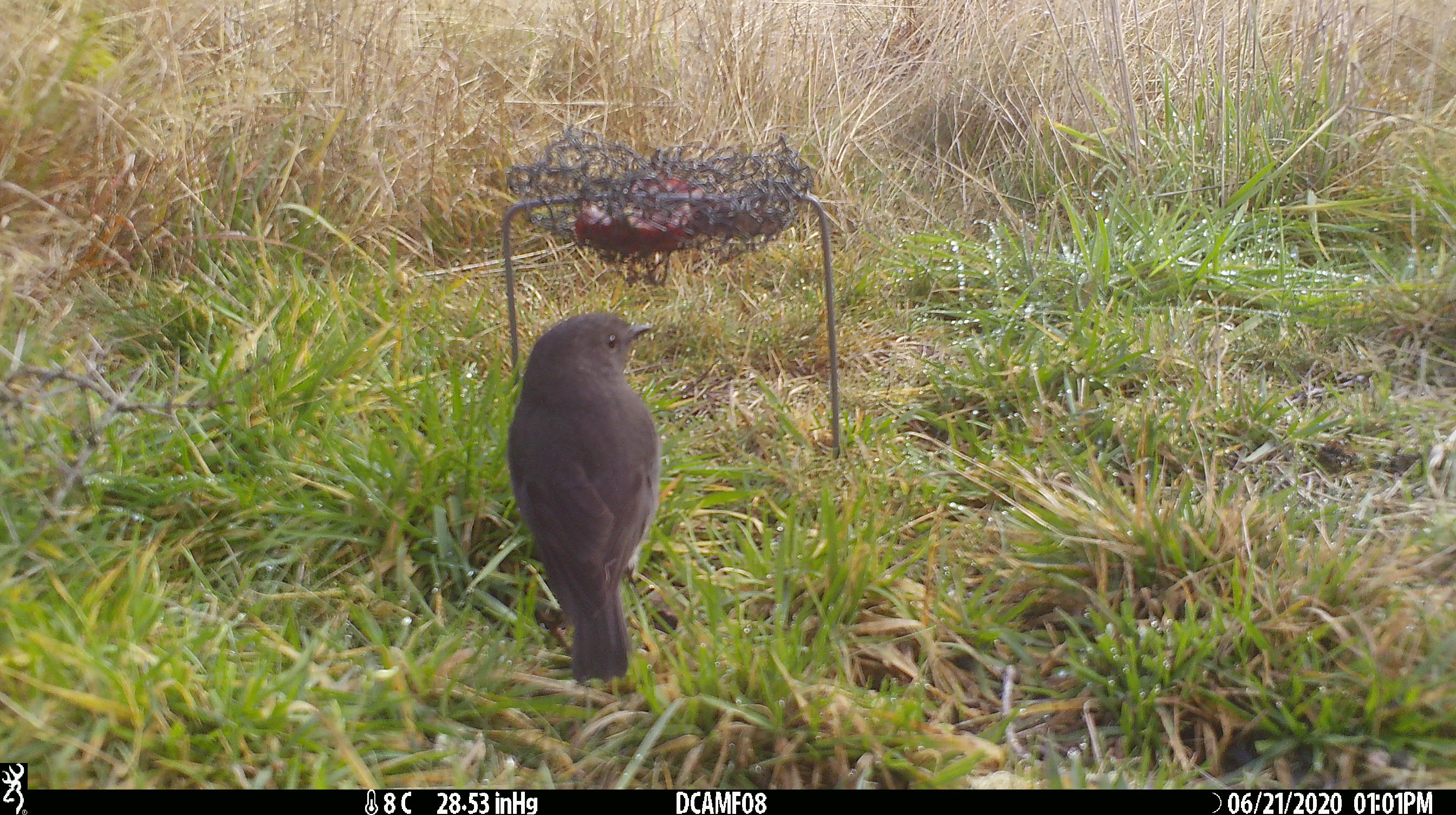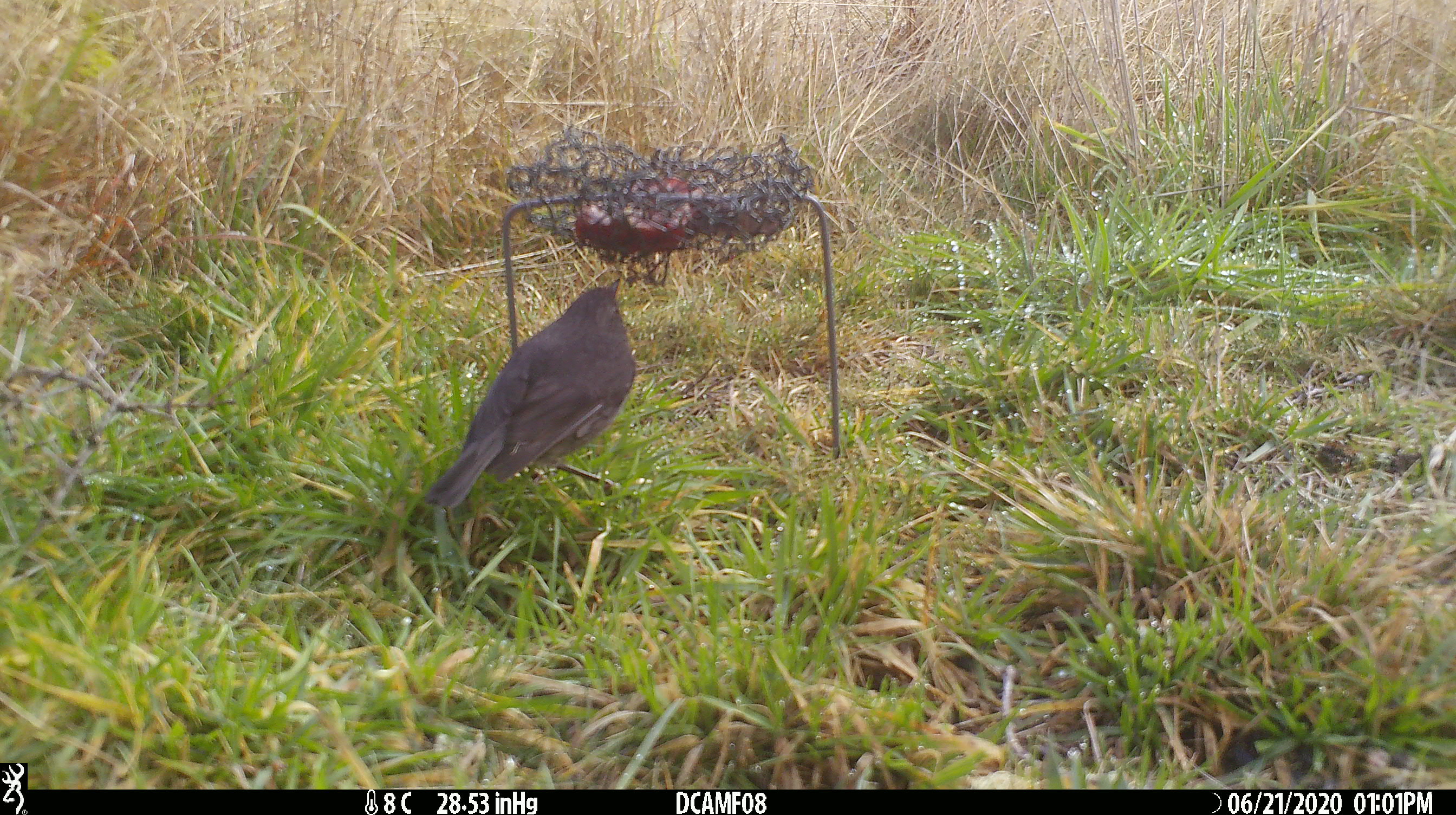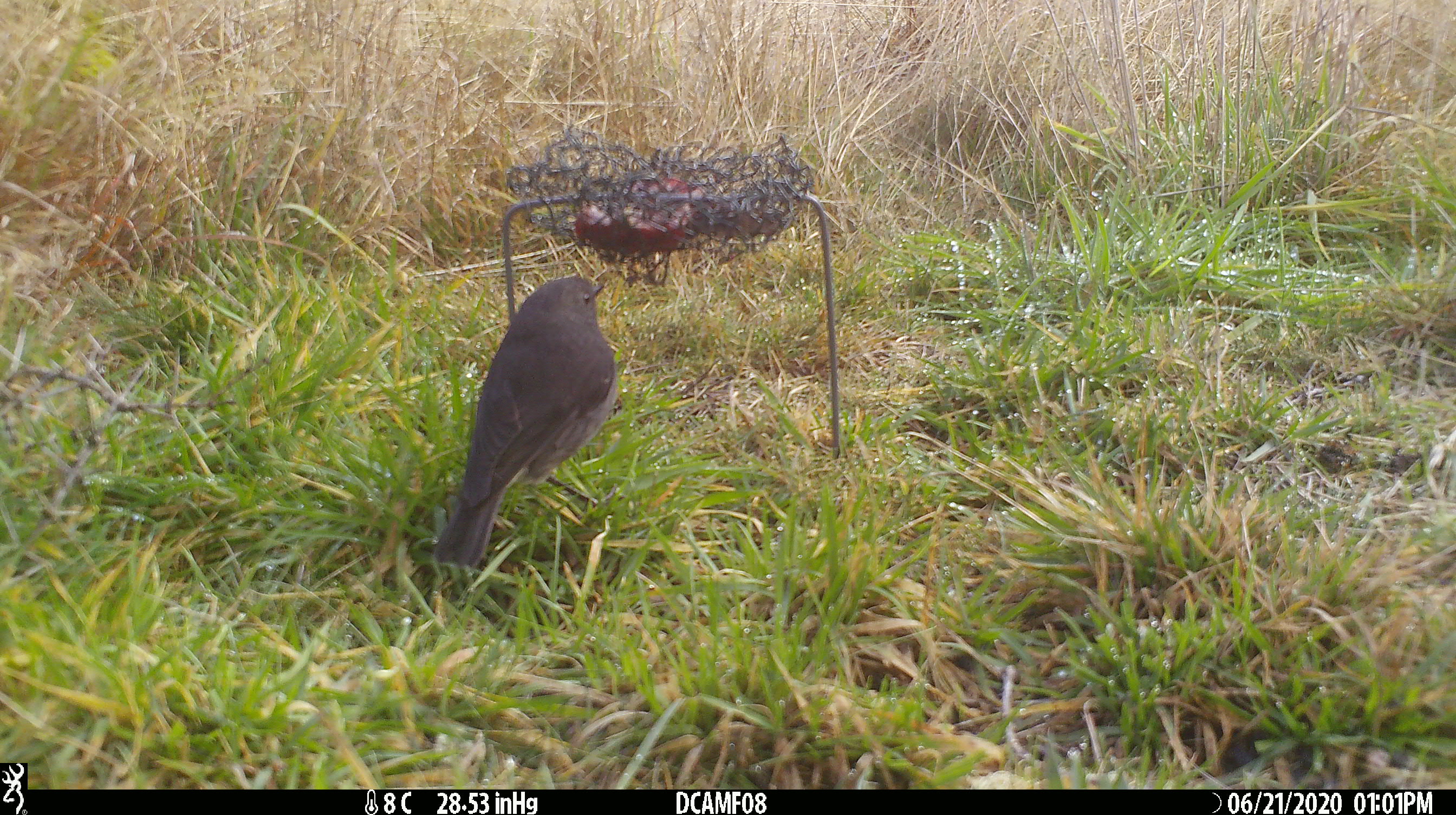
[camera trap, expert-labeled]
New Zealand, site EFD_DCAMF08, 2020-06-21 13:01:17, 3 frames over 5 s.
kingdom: Animalia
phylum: Chordata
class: Aves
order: Passeriformes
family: Petroicidae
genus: Petroica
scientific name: Petroica australis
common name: new zealand robin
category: robin